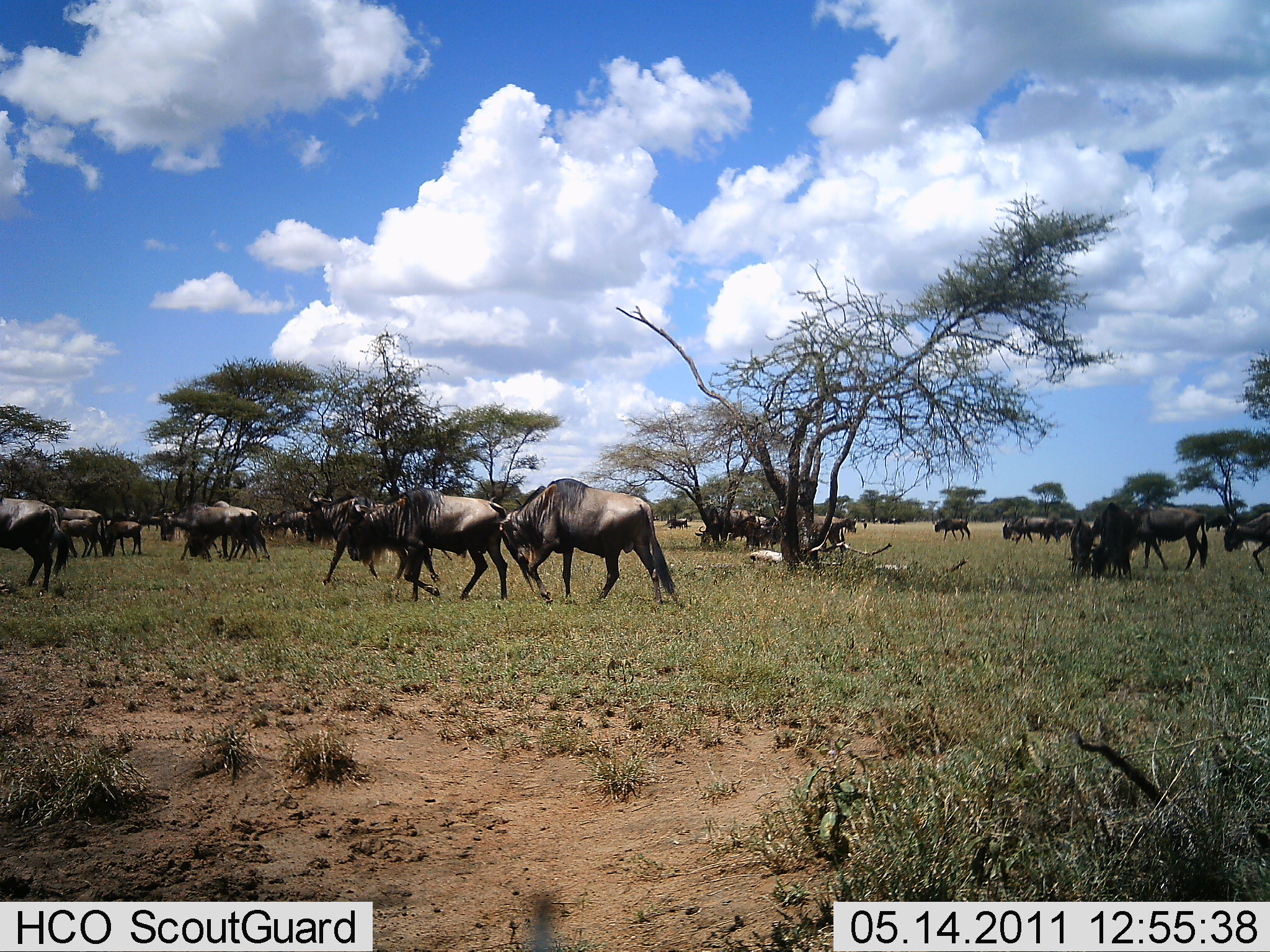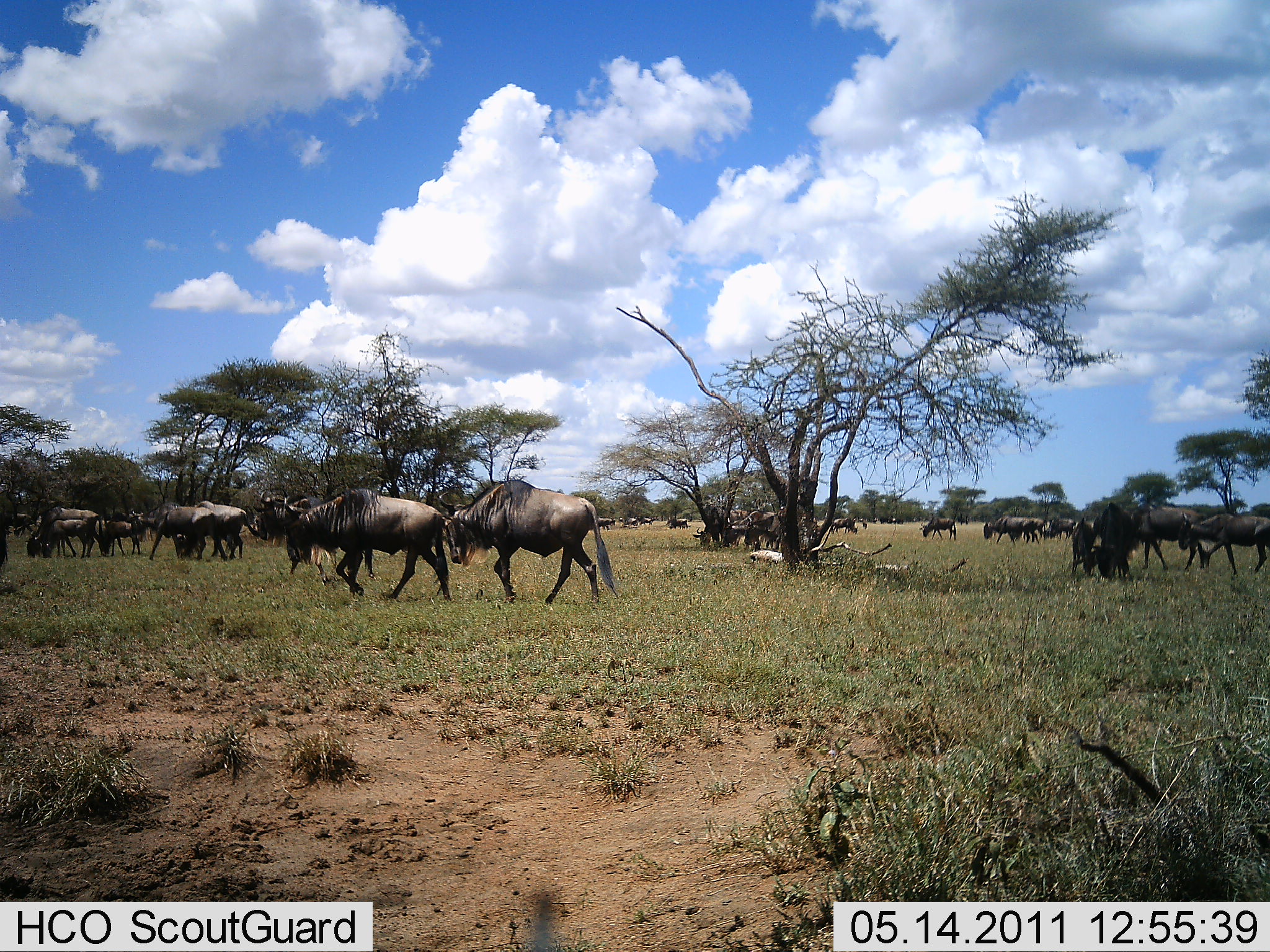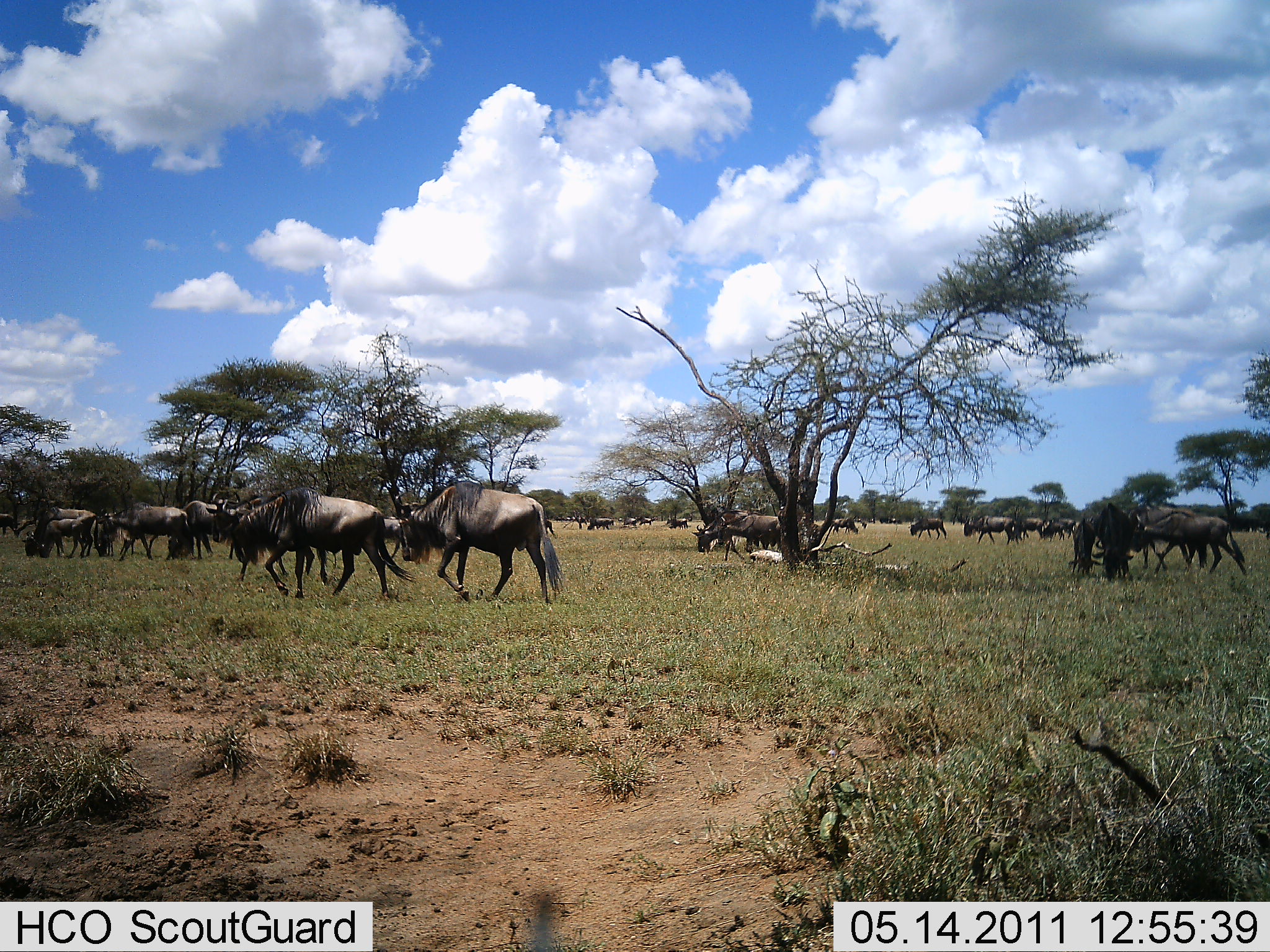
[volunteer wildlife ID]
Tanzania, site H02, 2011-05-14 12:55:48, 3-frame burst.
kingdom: Animalia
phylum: Chordata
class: Mammalia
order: Artiodactyla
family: Bovidae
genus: Connochaetes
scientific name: Connochaetes taurinus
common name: blue wildebeest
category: wildebeest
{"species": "wildebeest (blue wildebeest) (Connochaetes taurinus)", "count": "11-50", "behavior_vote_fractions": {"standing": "36%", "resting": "0%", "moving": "93%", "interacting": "7%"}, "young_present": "14%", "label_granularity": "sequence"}